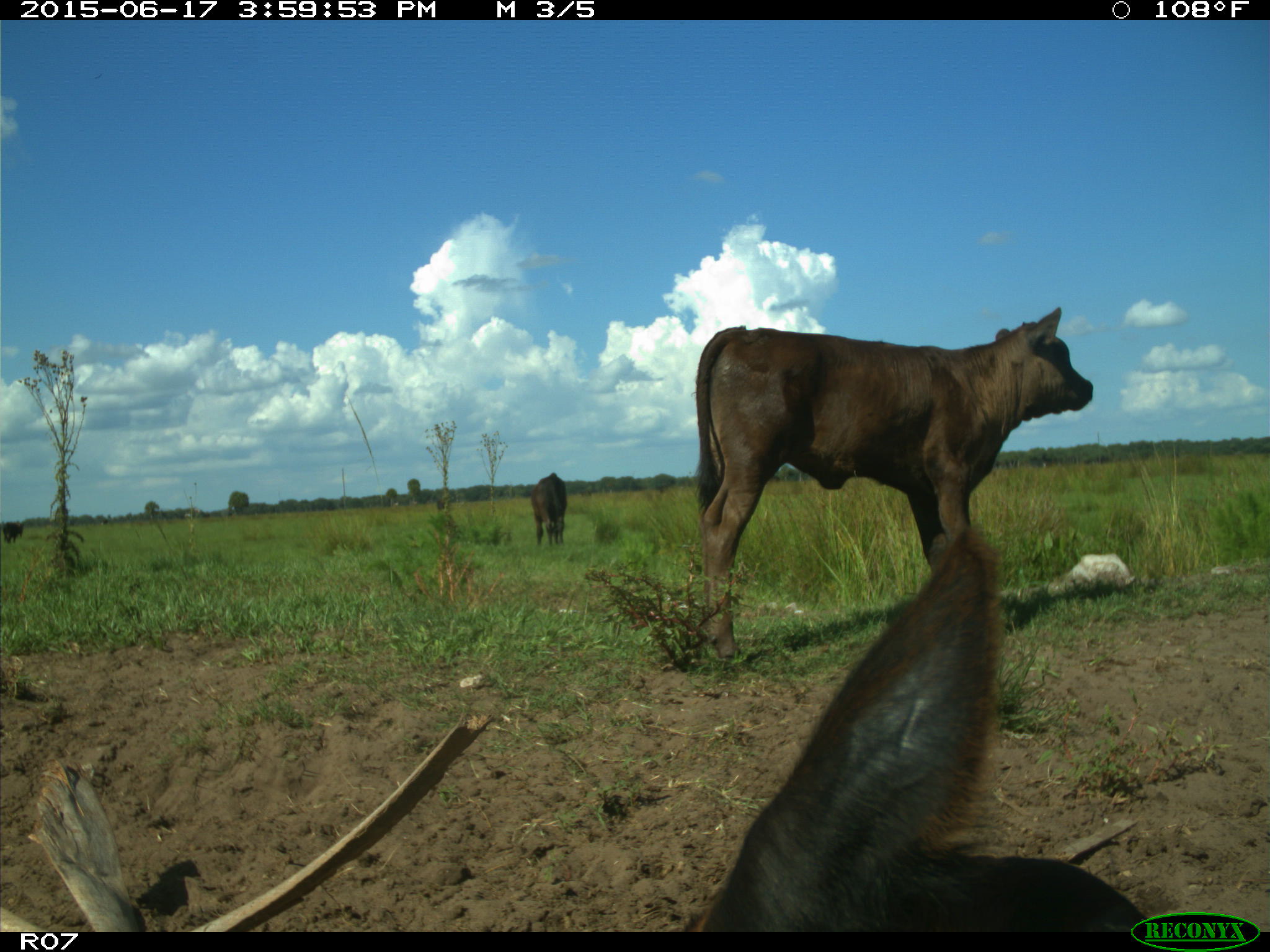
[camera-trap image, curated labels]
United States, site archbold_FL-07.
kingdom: Animalia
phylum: Chordata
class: Mammalia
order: Artiodactyla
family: Bovidae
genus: Bos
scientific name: Bos taurus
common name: domestic cow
Bos taurus (domestic cow).